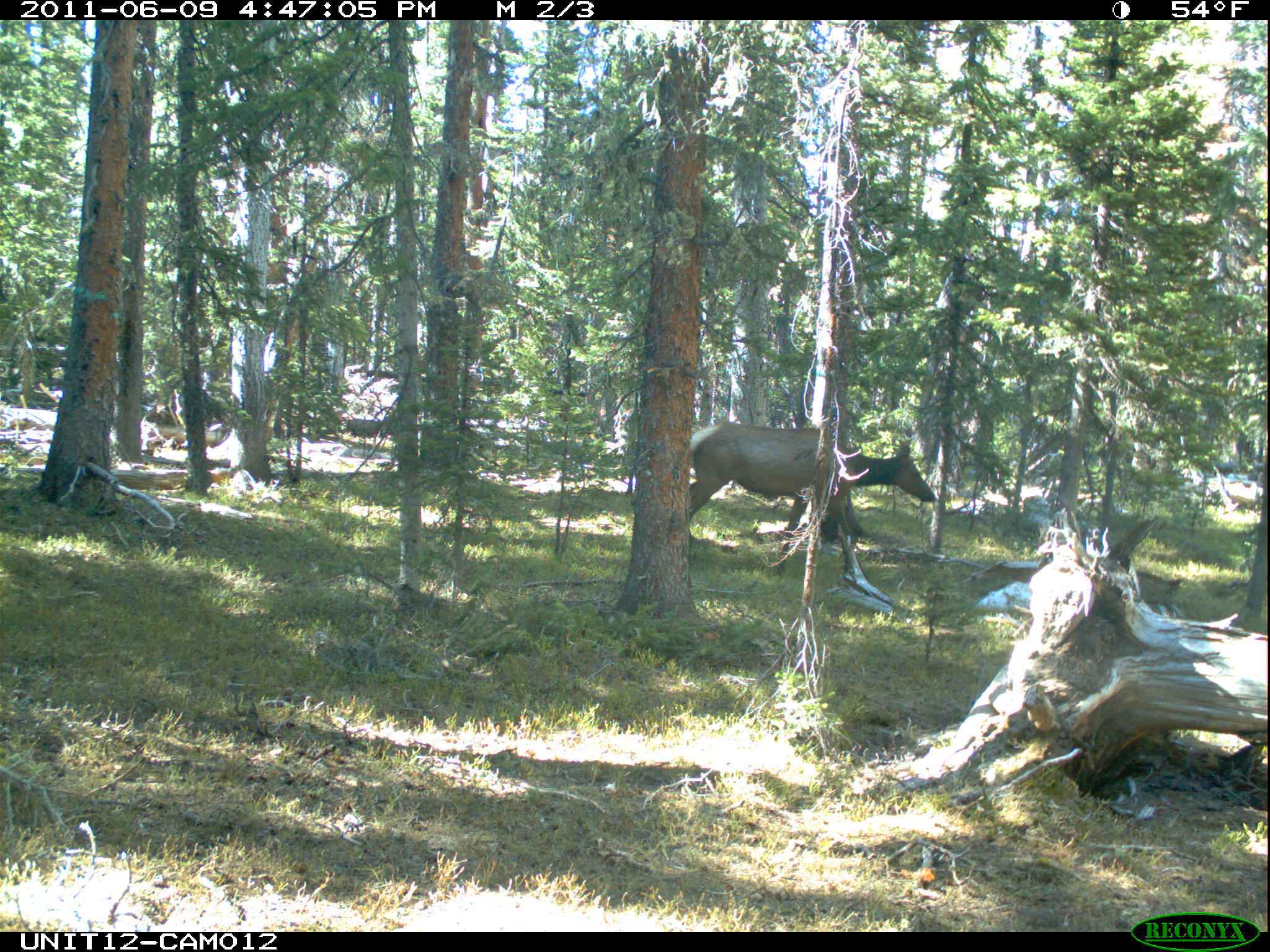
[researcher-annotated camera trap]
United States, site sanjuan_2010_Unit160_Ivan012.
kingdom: Animalia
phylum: Chordata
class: Mammalia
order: Artiodactyla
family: Cervidae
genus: Cervus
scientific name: Cervus elaphus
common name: red deer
Cervus elaphus (red deer).